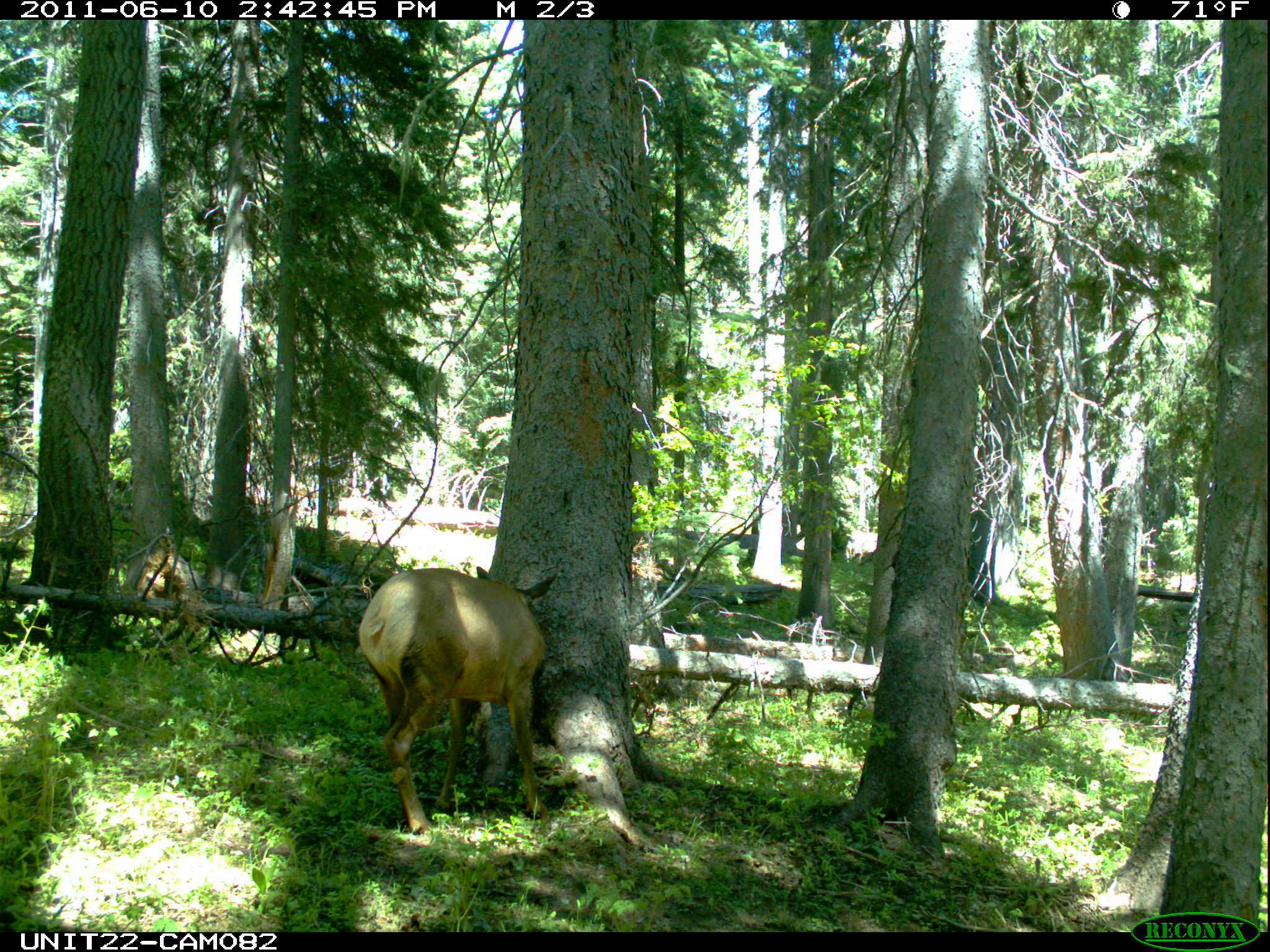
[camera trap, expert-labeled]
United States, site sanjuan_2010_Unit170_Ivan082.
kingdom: Animalia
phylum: Chordata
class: Mammalia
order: Artiodactyla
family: Cervidae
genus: Cervus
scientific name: Cervus elaphus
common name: red deer